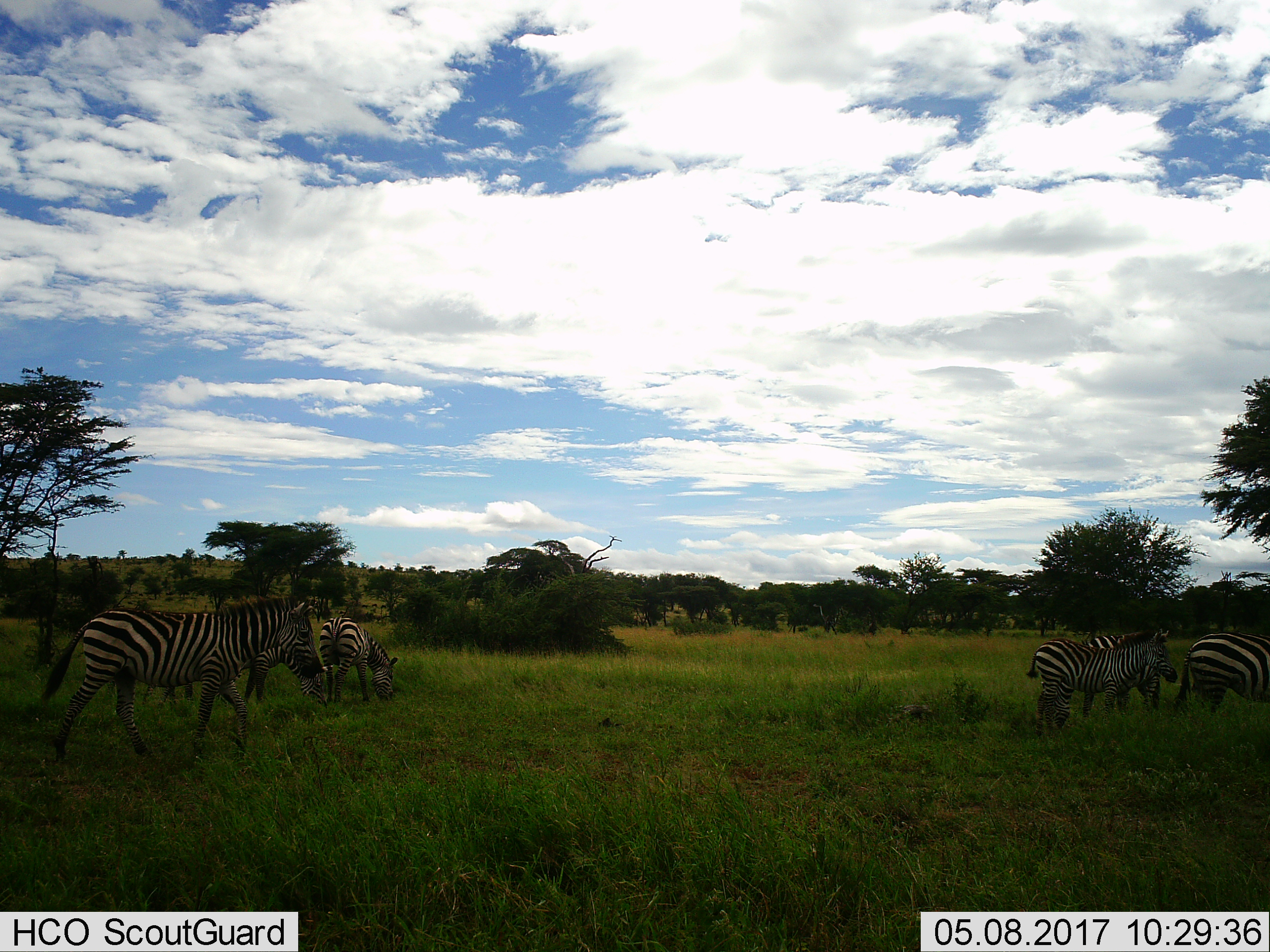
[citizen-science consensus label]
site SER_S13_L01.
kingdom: Animalia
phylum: Chordata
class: Mammalia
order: Perissodactyla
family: Equidae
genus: Equus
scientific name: Equus quagga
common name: plains zebra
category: zebraplains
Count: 6.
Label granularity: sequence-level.